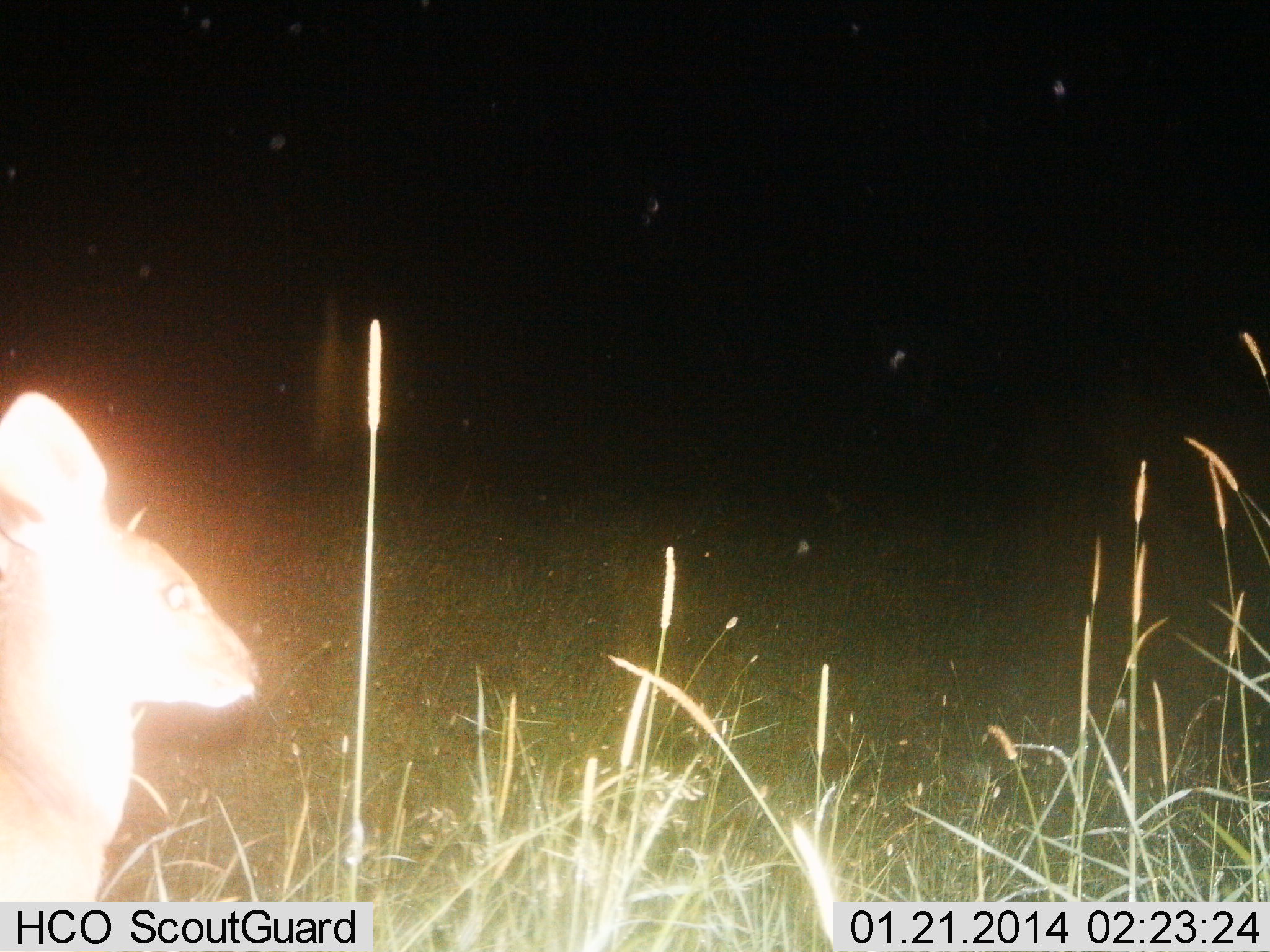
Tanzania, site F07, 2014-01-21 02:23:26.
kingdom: Animalia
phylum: Chordata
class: Mammalia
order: Artiodactyla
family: Bovidae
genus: Madoqua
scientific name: Madoqua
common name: dikdik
Dikdik (Madoqua), count 1. Behavior (volunteer vote fractions): standing 91%, resting 9%, moving 0%, interacting 0%. Young present (vote fraction): 0%. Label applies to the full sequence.